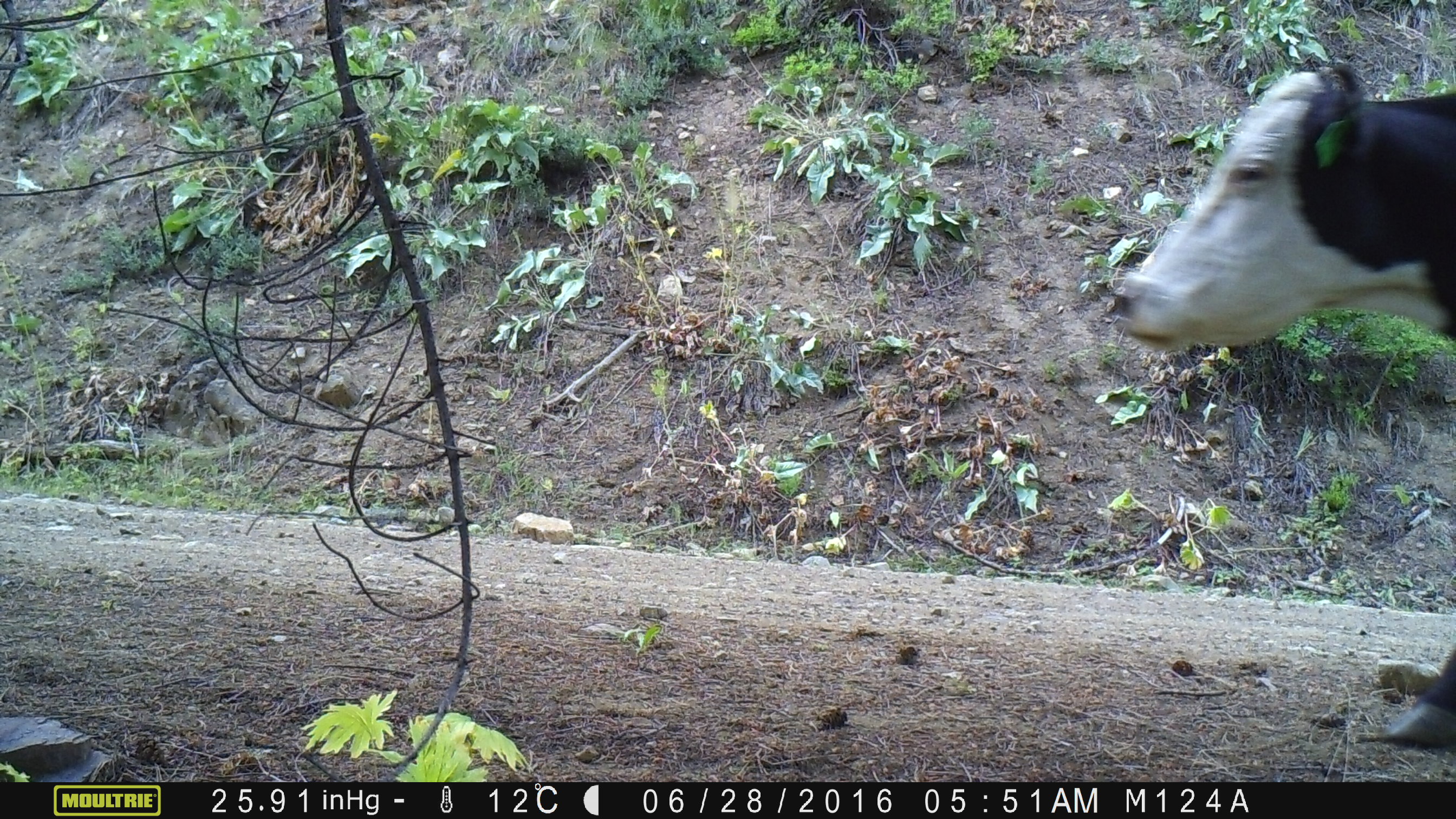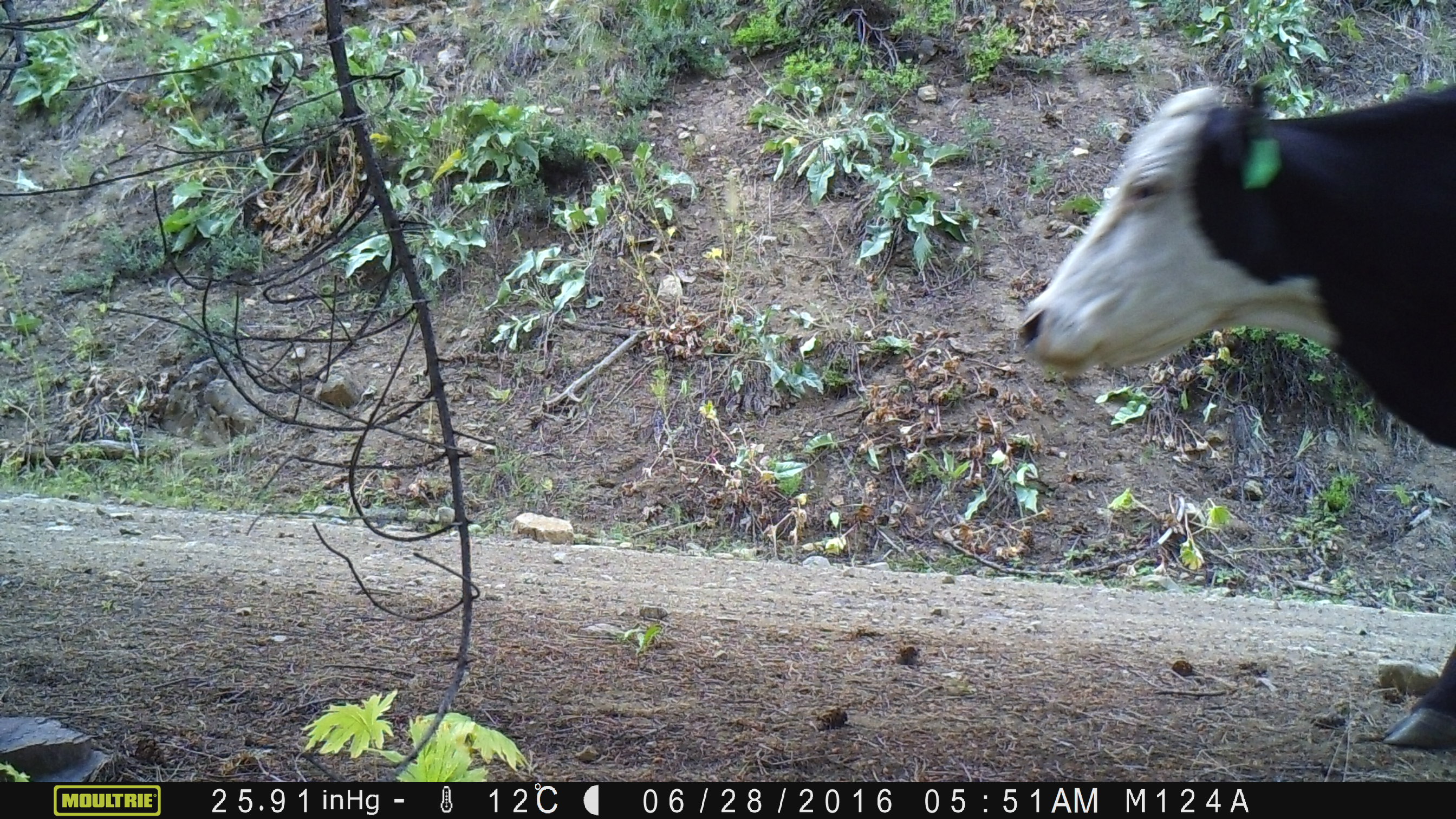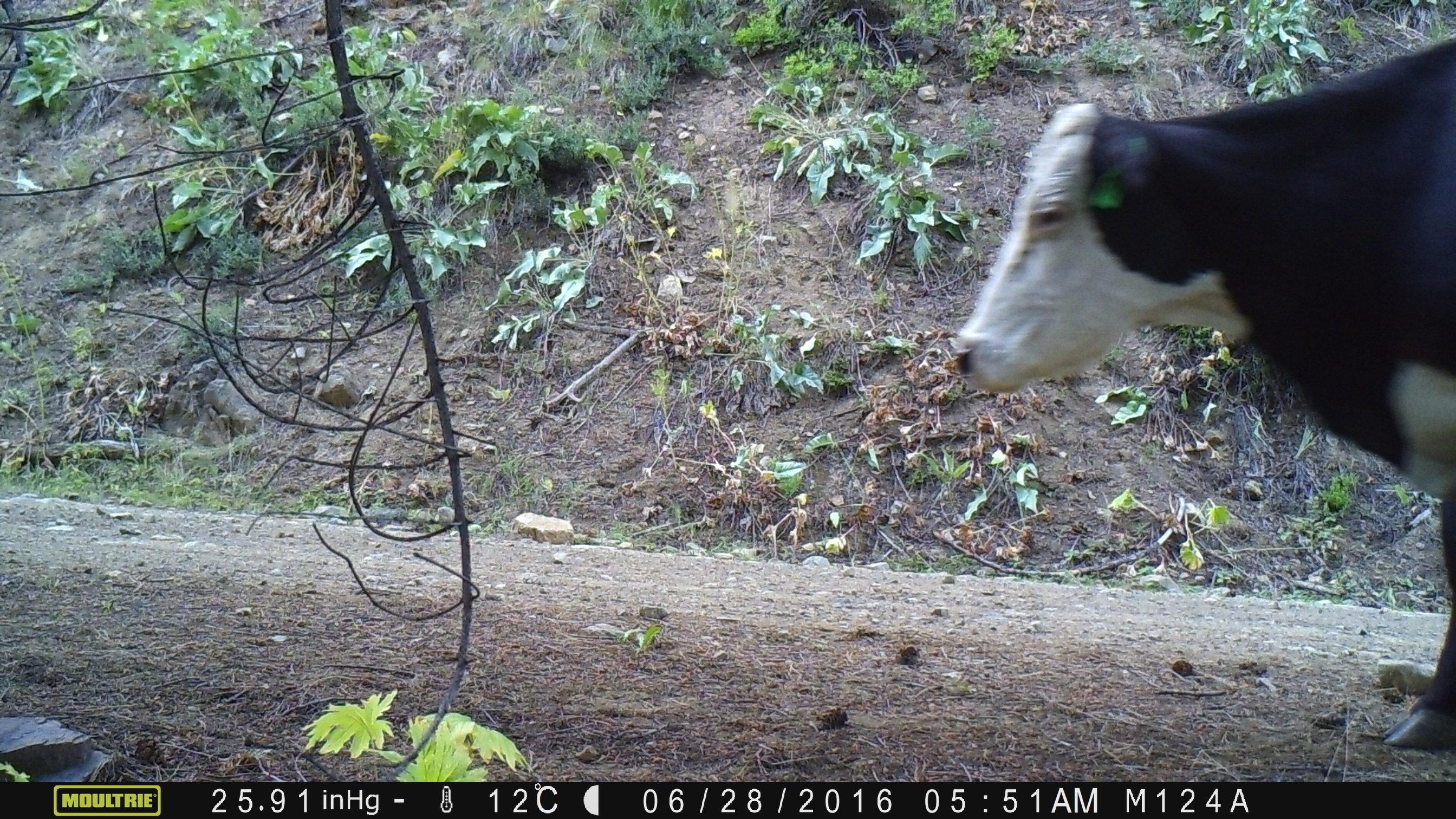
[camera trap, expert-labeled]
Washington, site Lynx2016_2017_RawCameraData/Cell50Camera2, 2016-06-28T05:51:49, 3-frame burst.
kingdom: Animalia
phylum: Chordata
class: Mammalia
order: Artiodactyla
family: Bovidae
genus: Bos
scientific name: Bos taurus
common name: domestic cattle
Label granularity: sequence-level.